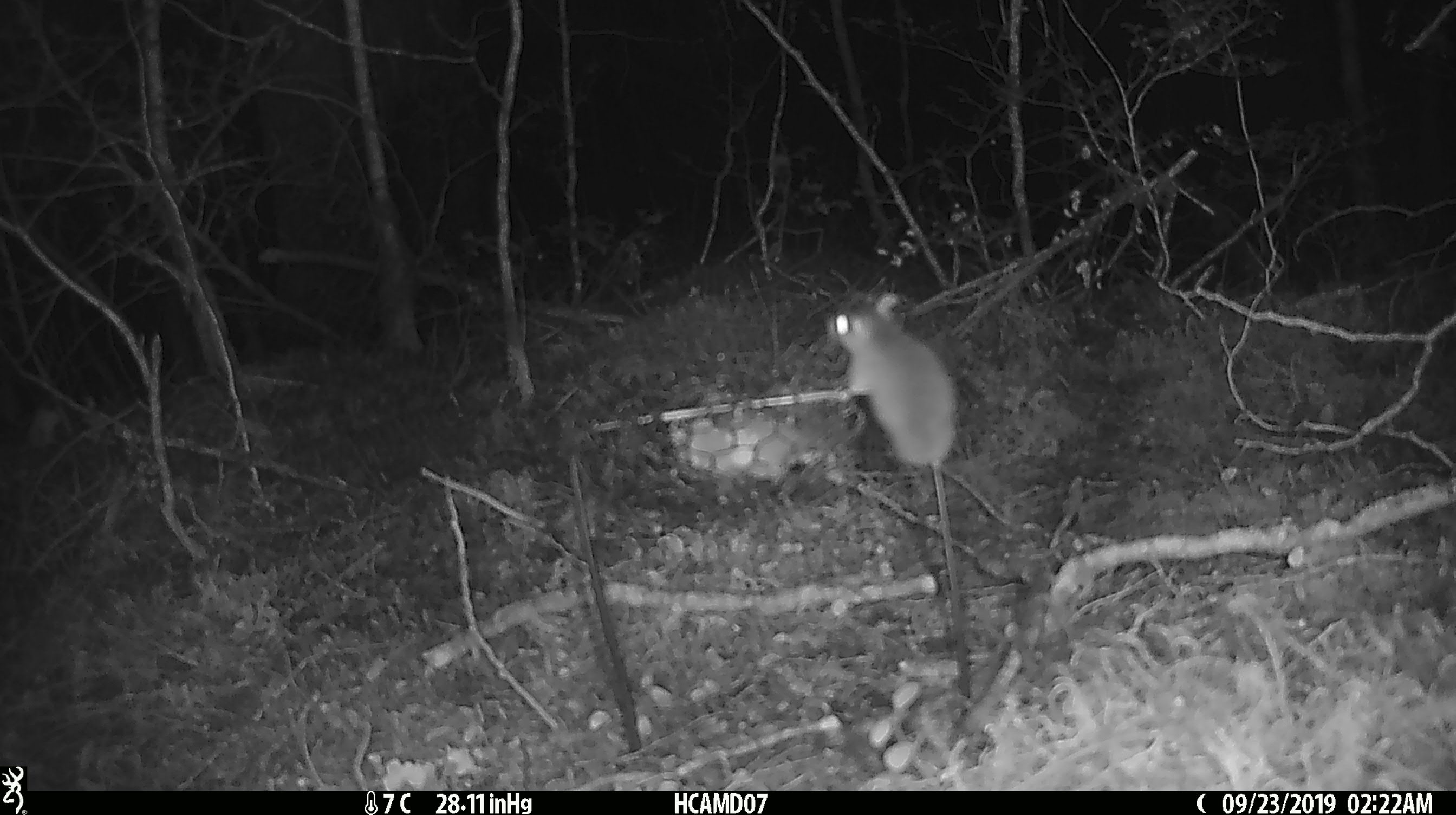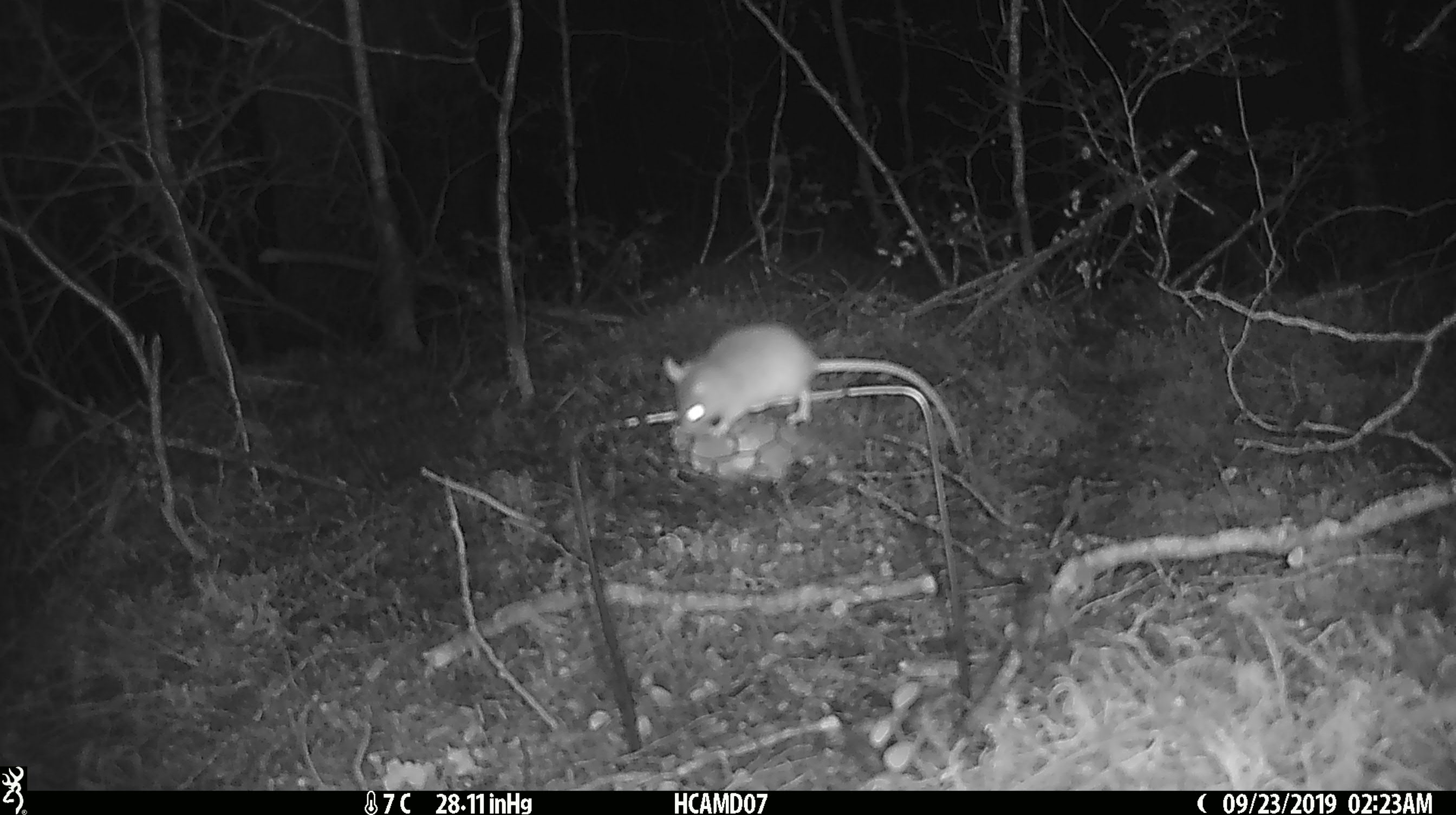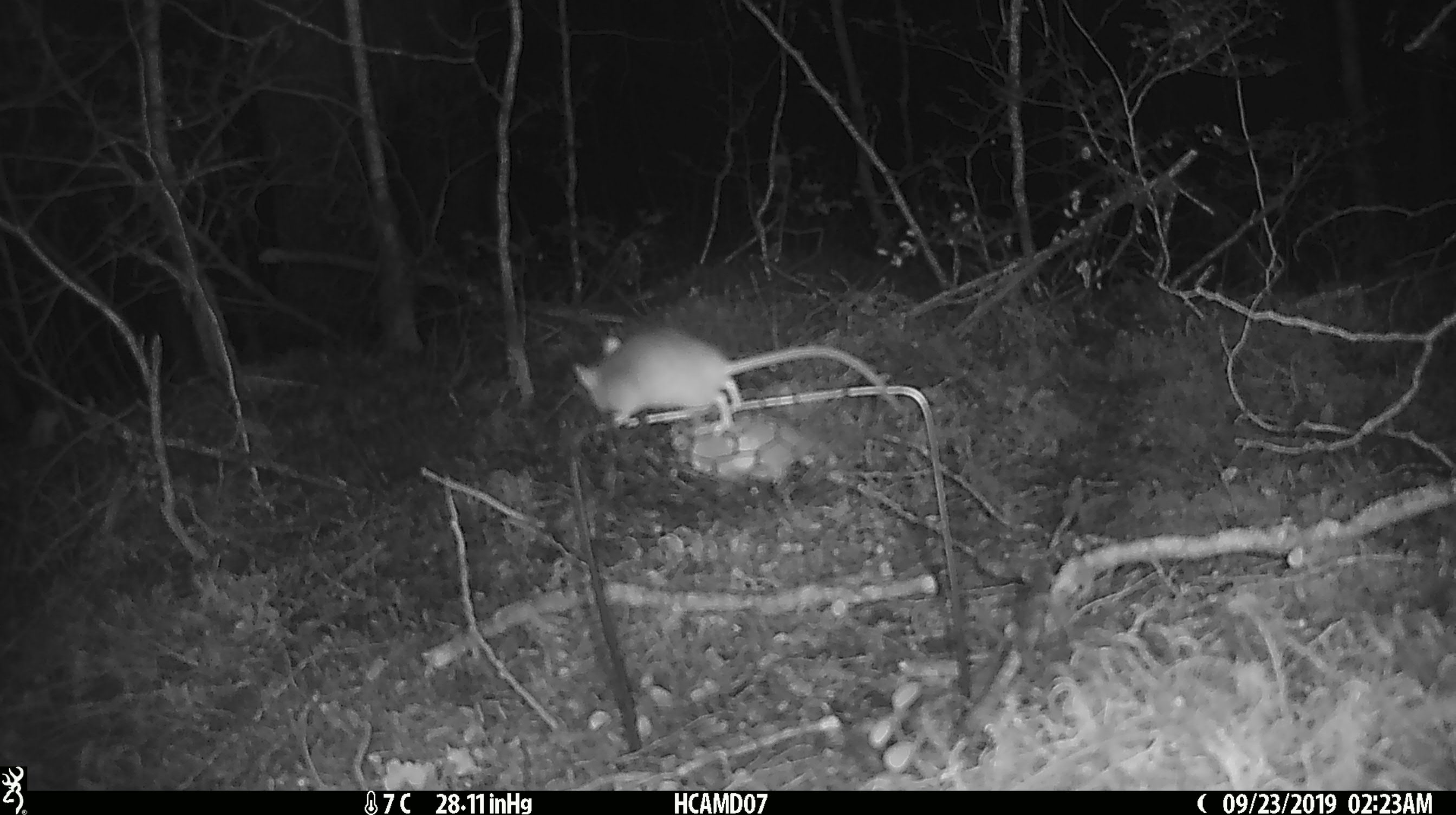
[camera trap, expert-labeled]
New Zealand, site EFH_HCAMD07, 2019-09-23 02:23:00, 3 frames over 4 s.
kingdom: Animalia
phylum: Chordata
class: Mammalia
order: Rodentia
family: Muridae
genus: Mus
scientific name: Mus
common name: mouse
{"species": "mouse (Mus)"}